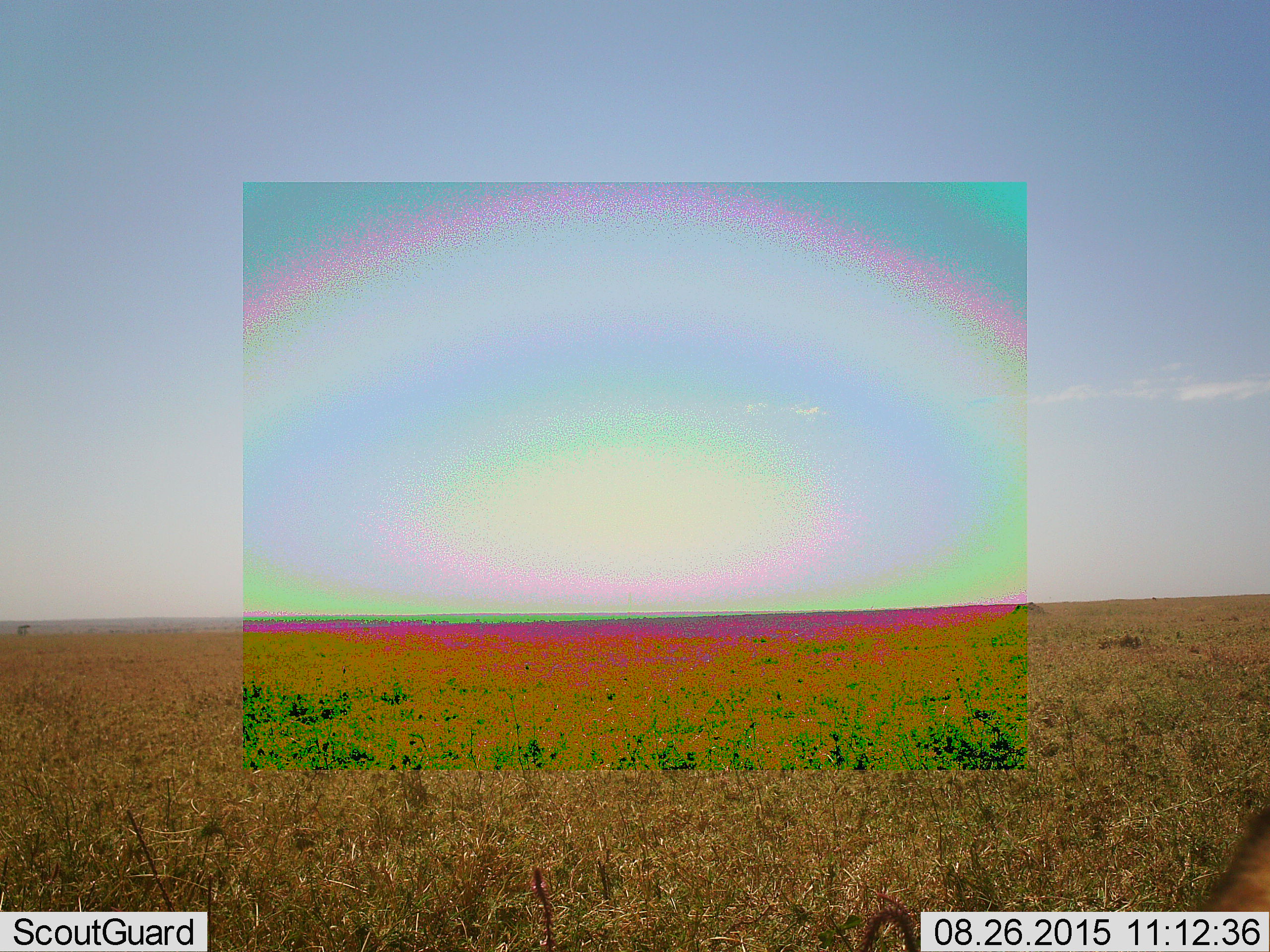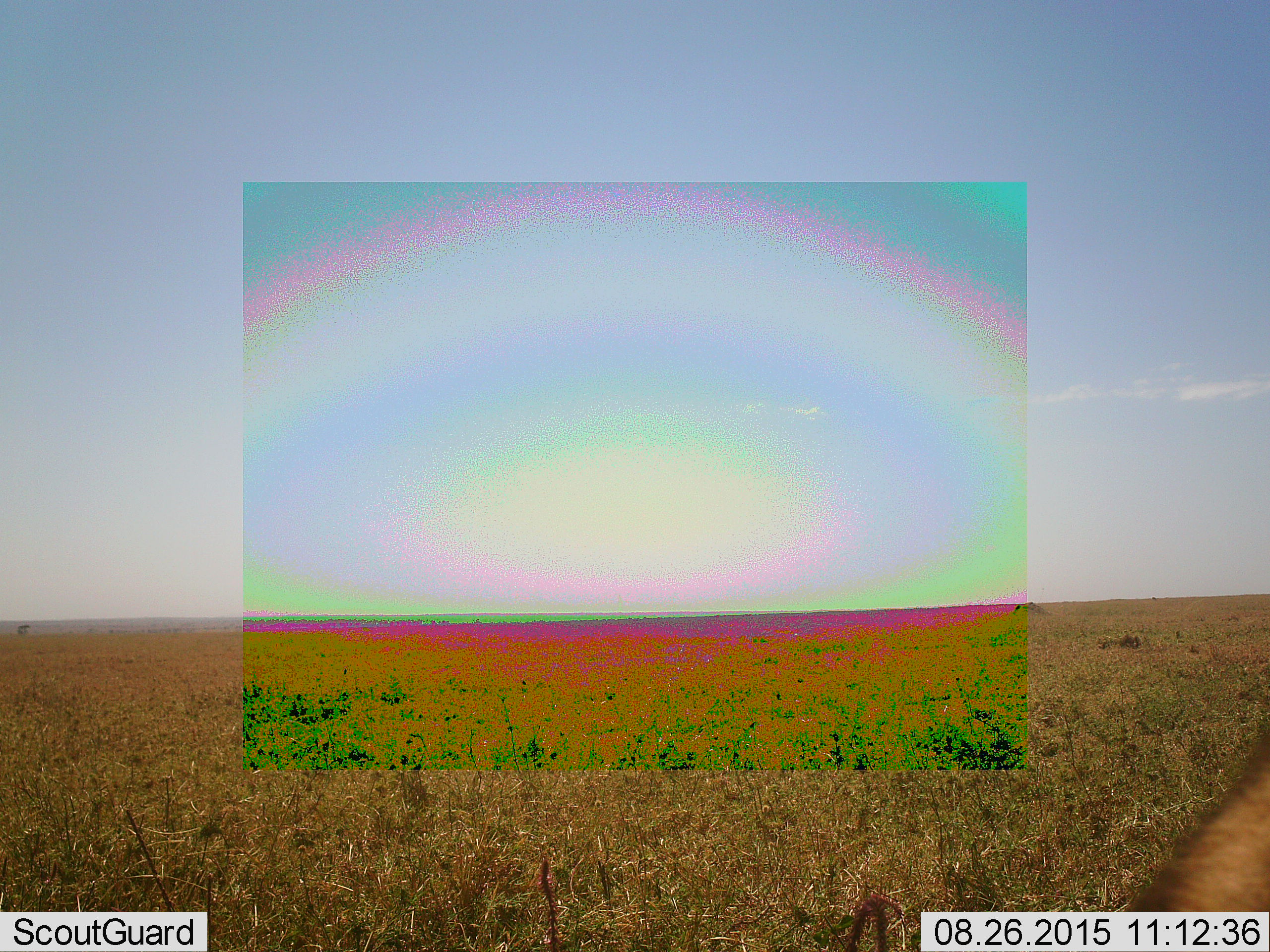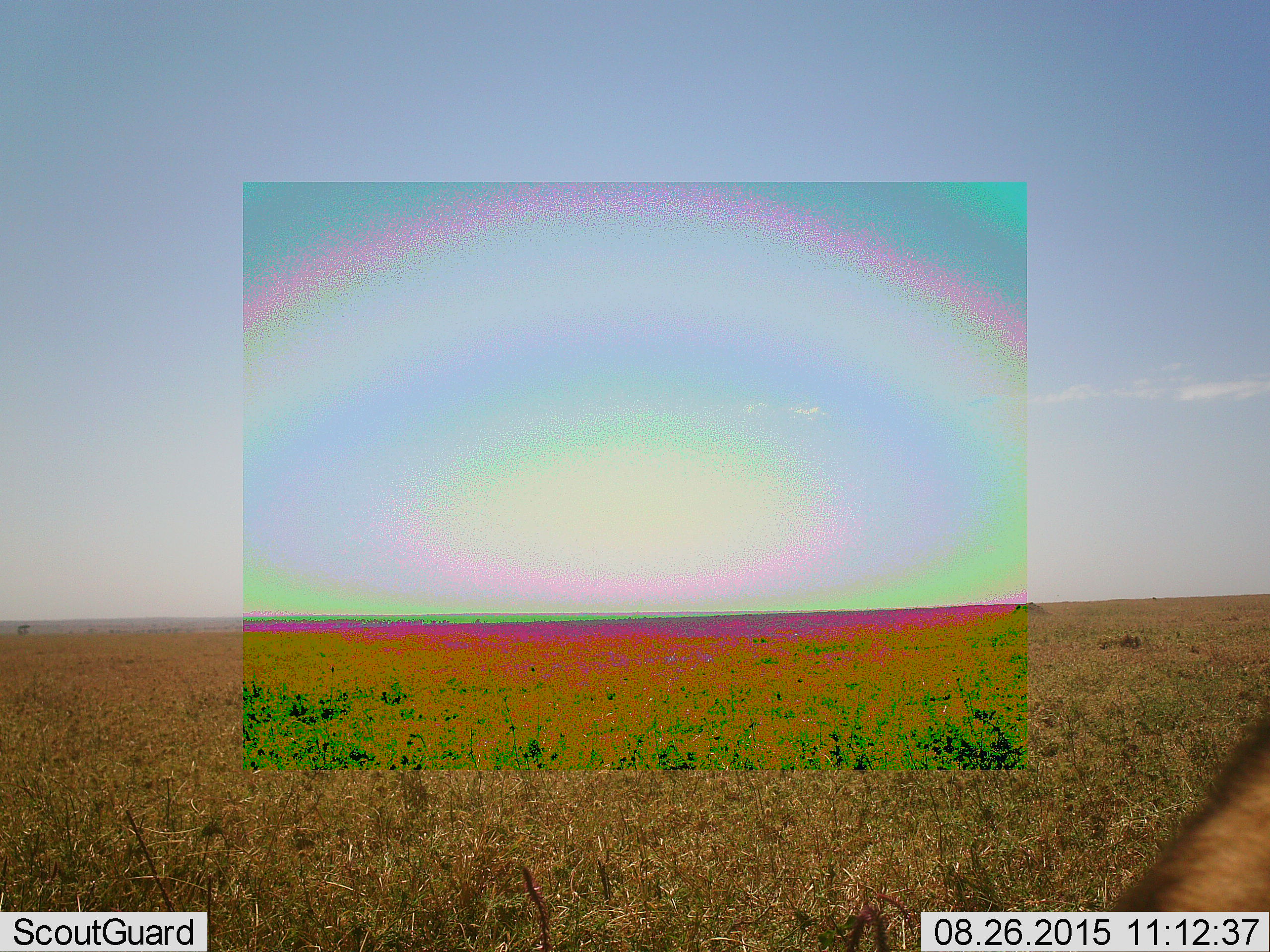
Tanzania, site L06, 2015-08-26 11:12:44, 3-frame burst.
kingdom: Animalia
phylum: Chordata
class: Mammalia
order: Carnivora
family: Hyaenidae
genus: Crocuta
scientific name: Crocuta crocuta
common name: spotted hyena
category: hyenaspotted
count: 1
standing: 100%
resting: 0%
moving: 0%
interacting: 0%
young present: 0%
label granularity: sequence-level